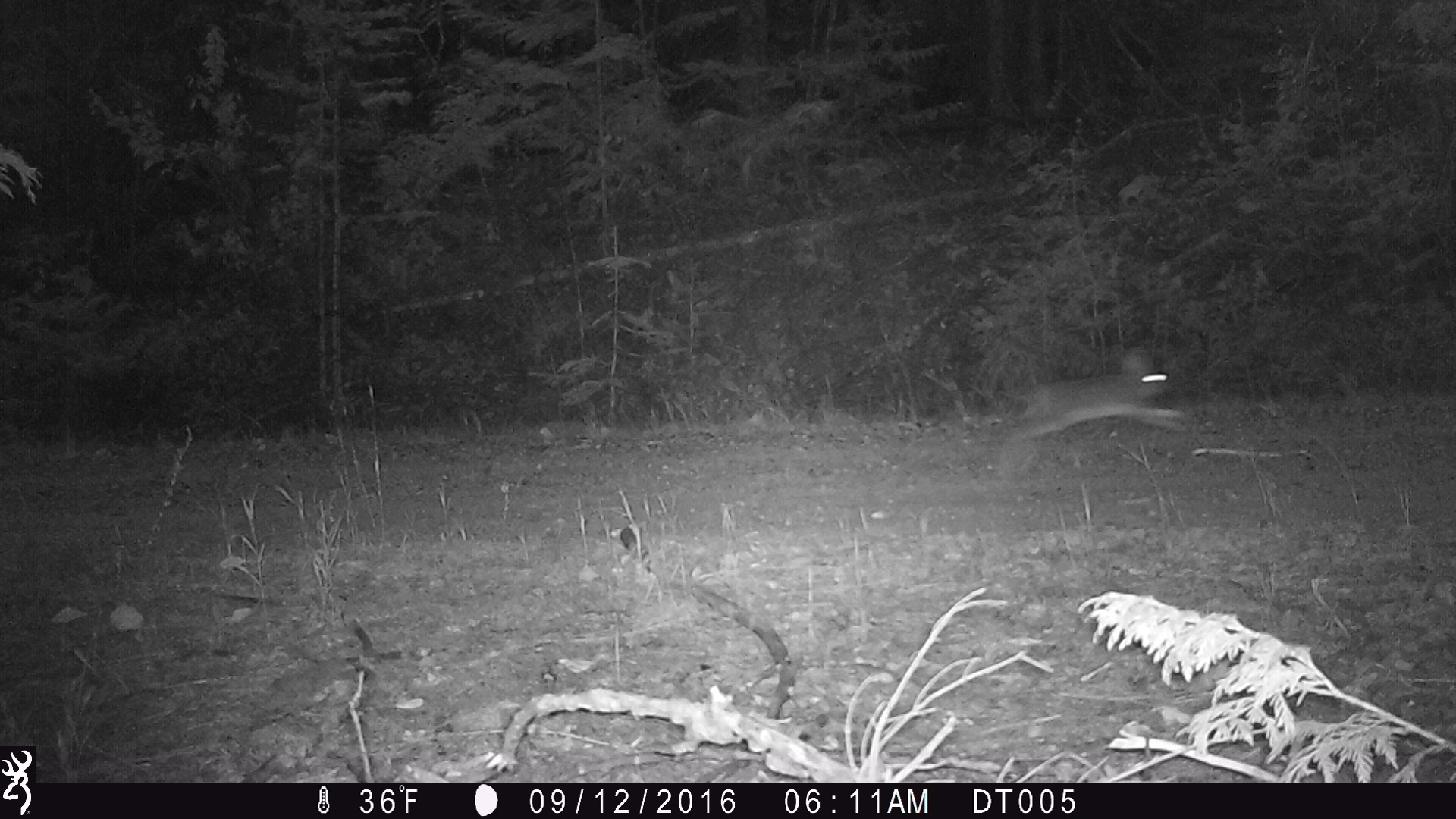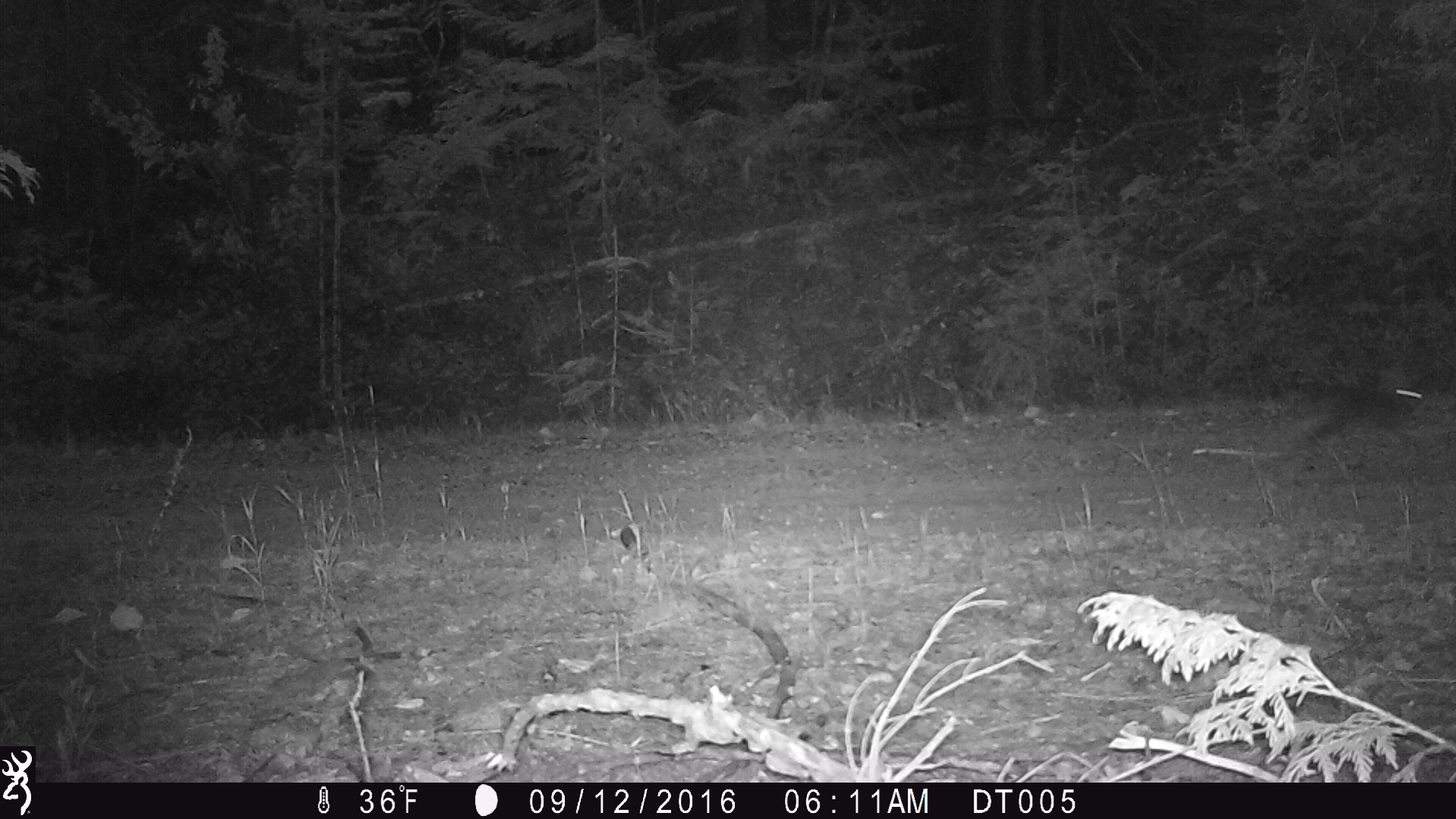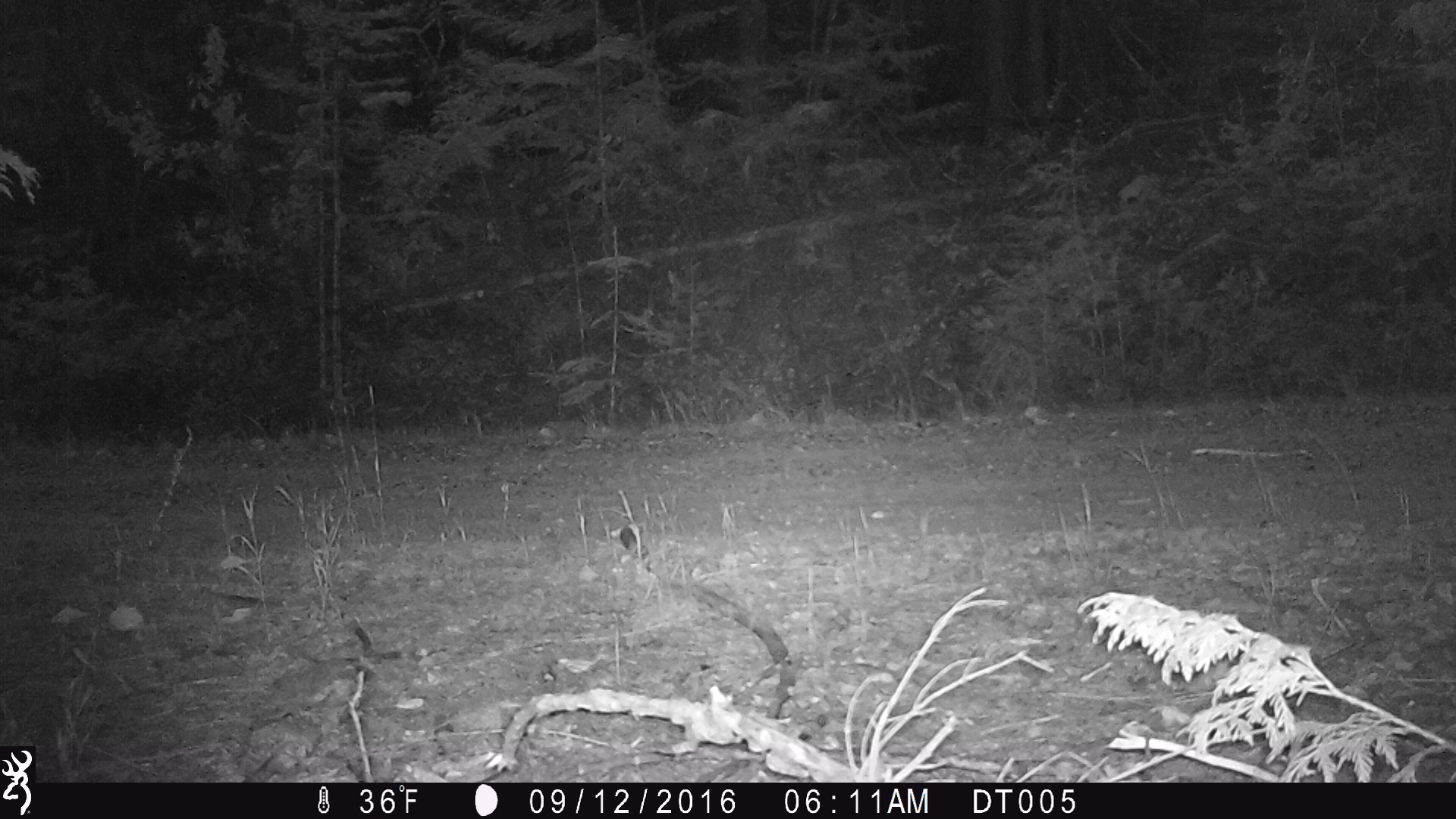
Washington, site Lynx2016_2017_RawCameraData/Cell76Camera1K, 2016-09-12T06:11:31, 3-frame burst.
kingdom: Animalia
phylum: Chordata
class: Mammalia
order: Lagomorpha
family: Leporidae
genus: Lepus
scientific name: Lepus americanus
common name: snowshoe hare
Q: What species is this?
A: Lepus americanus (snowshoe hare).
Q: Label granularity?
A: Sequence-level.